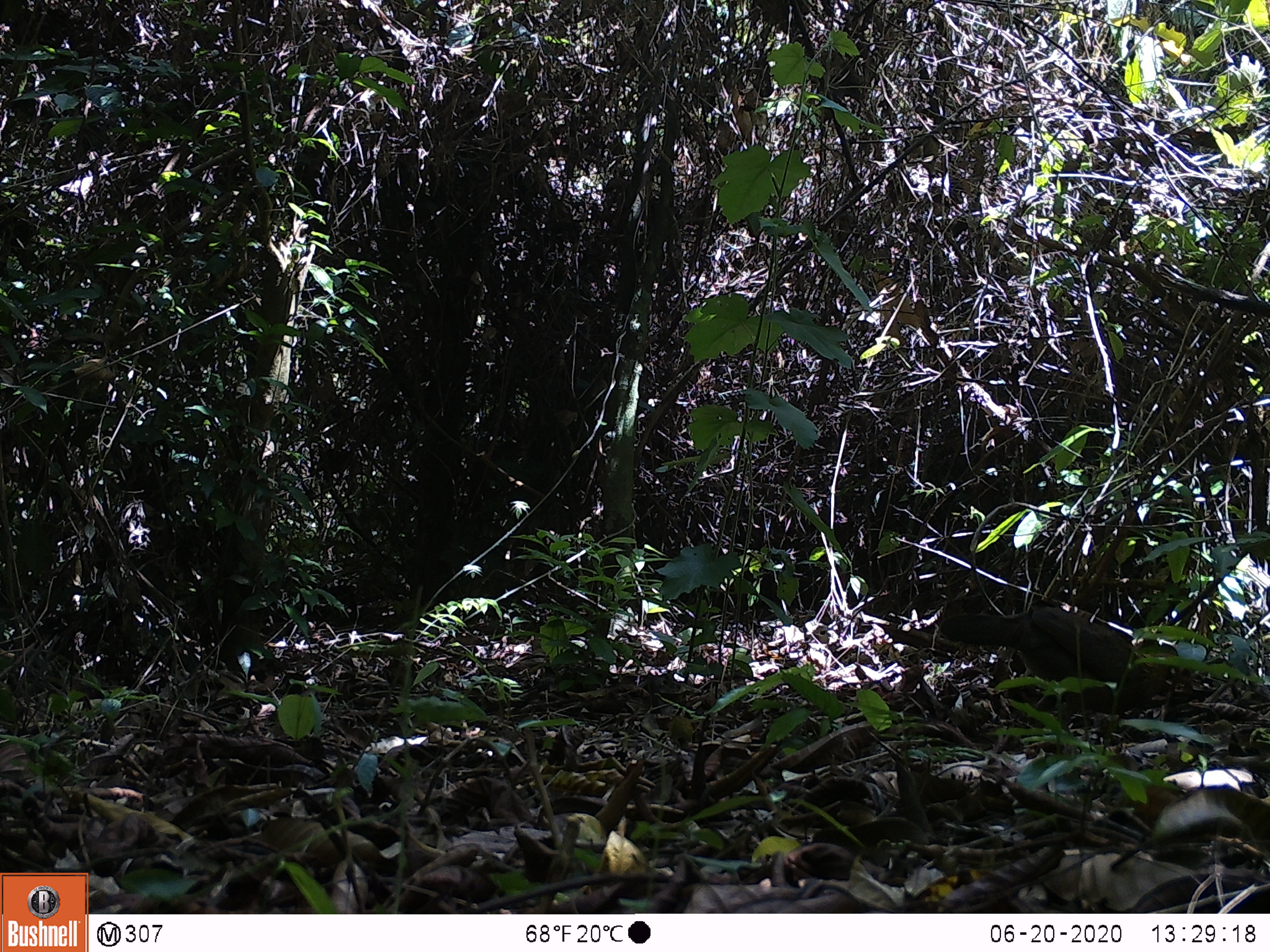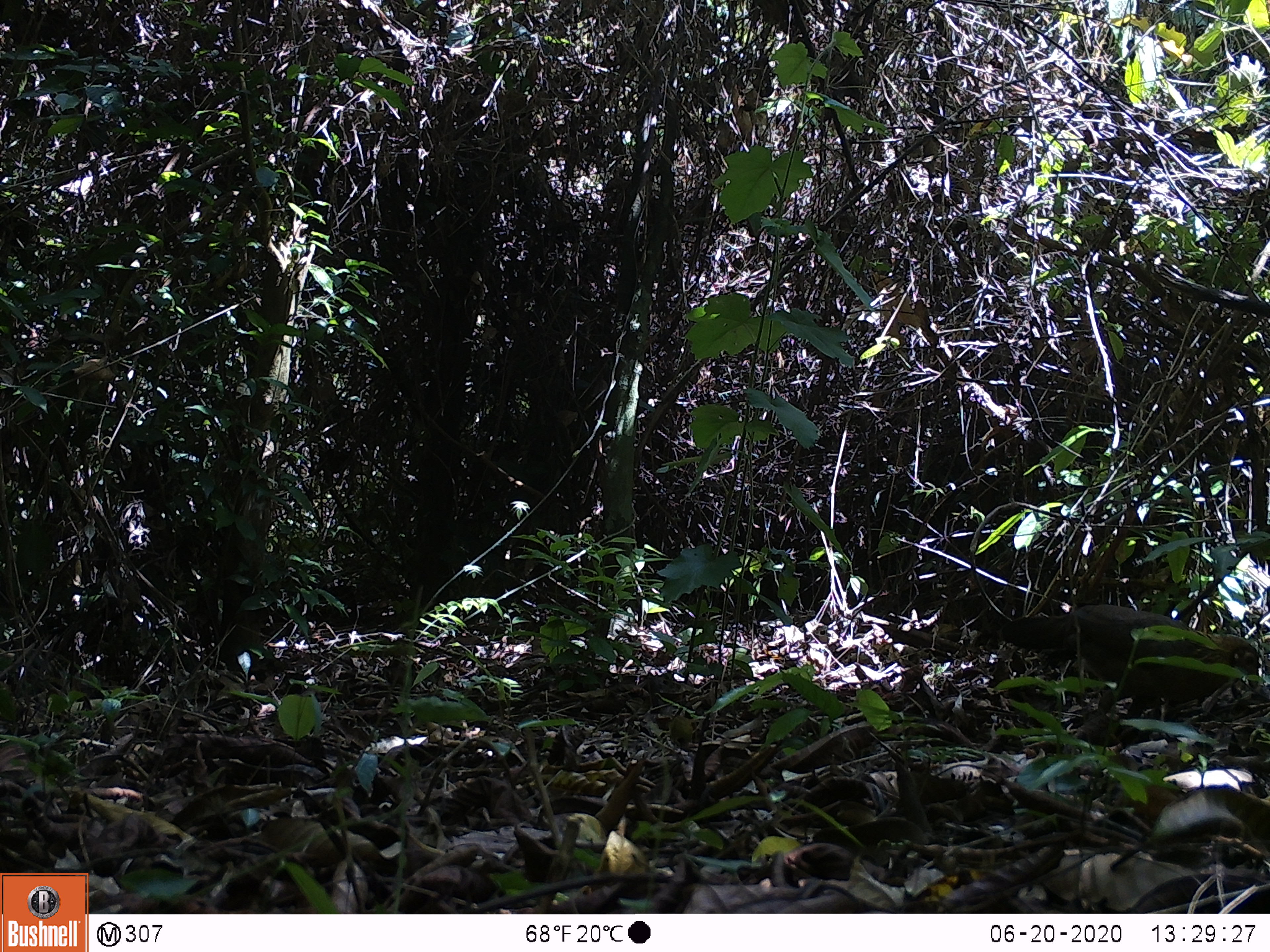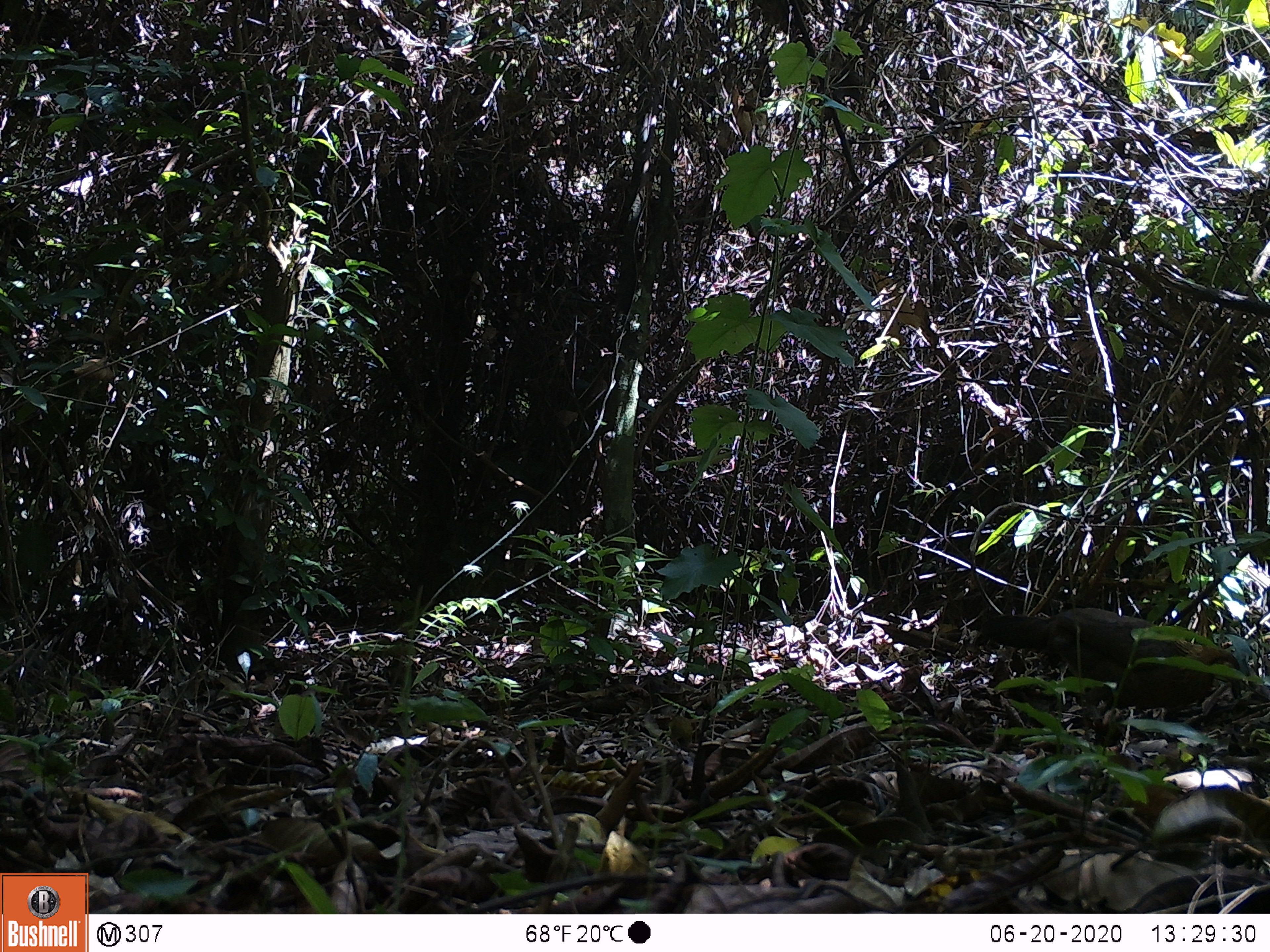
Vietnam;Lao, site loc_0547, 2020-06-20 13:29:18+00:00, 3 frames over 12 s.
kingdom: Animalia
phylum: Chordata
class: Aves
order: Galliformes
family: Phasianidae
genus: Gallus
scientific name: Gallus gallus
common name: red junglefowl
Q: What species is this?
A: Red junglefowl (Gallus gallus).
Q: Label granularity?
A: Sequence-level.